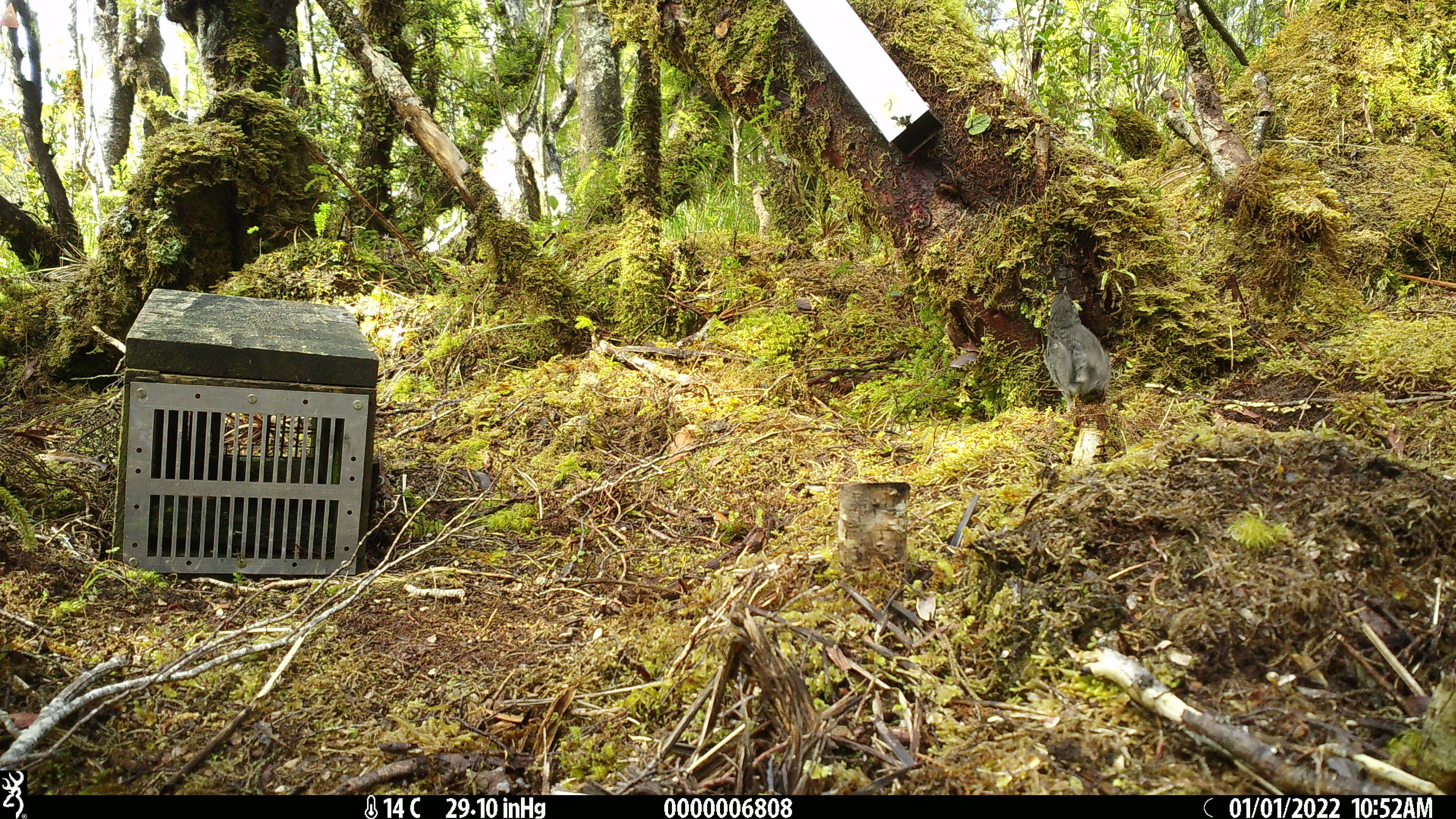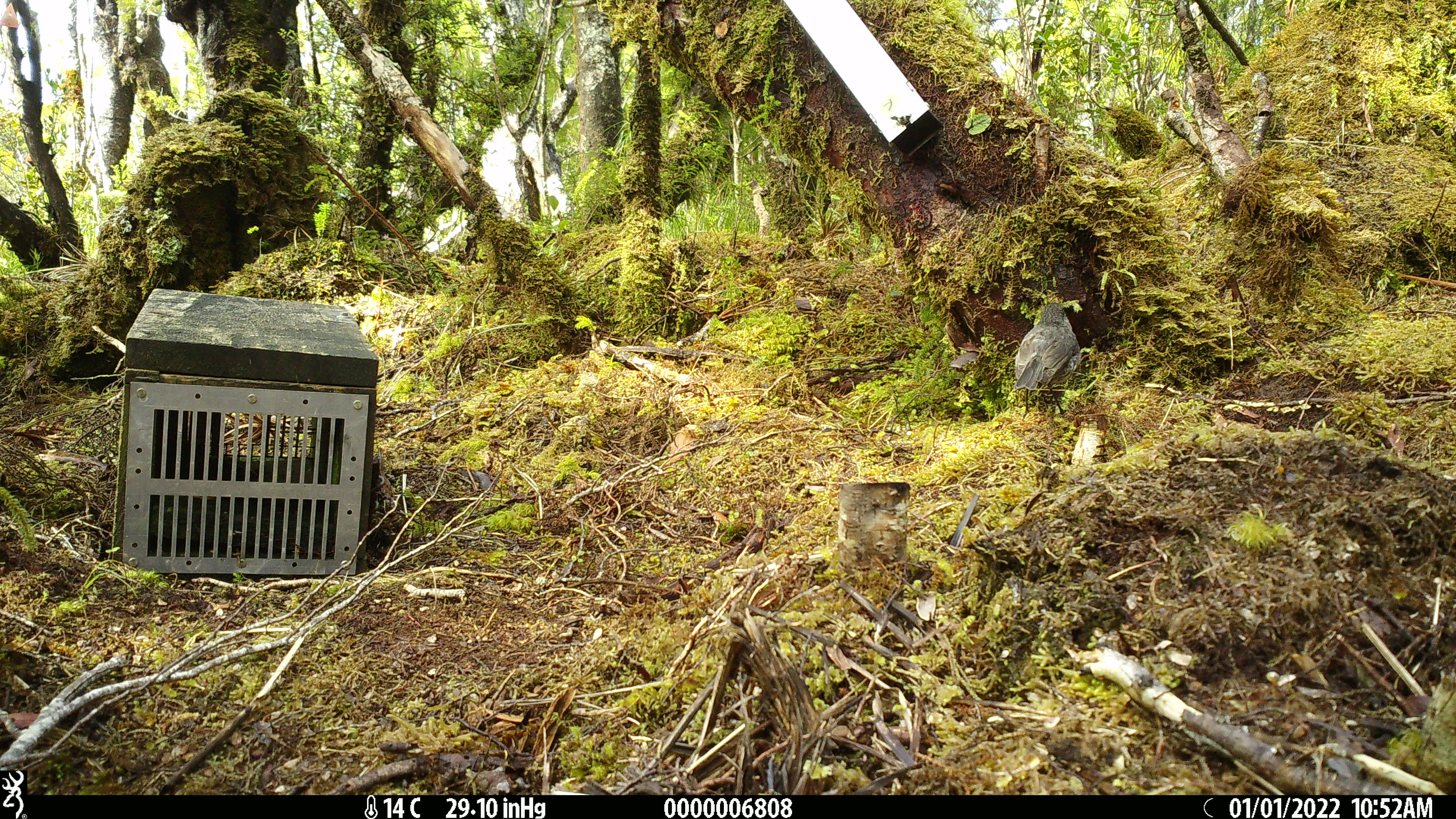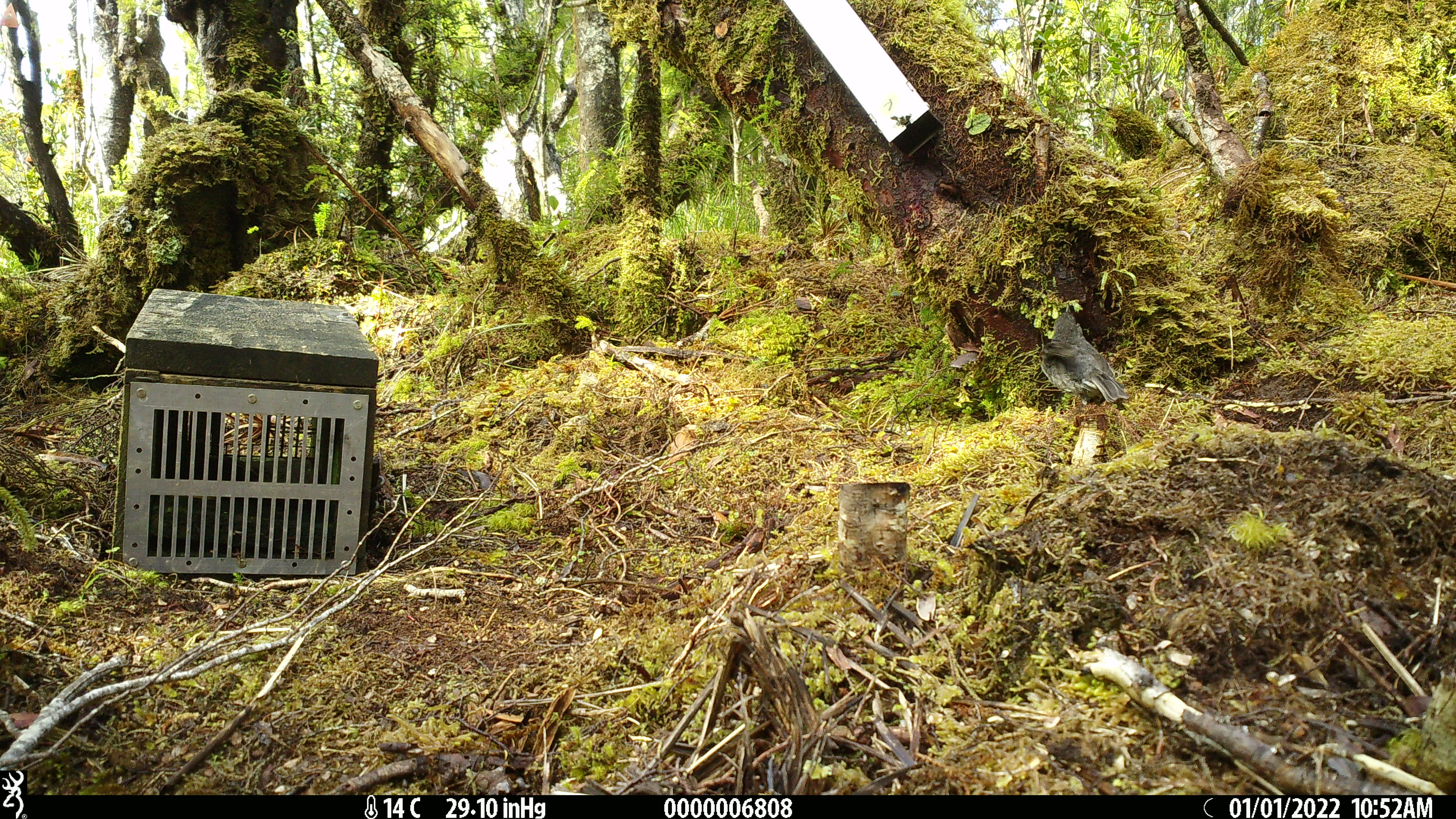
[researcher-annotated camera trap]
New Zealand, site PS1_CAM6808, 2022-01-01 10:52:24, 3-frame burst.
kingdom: Animalia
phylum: Chordata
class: Aves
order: Passeriformes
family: Petroicidae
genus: Petroica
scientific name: Petroica australis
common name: new zealand robin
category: robin